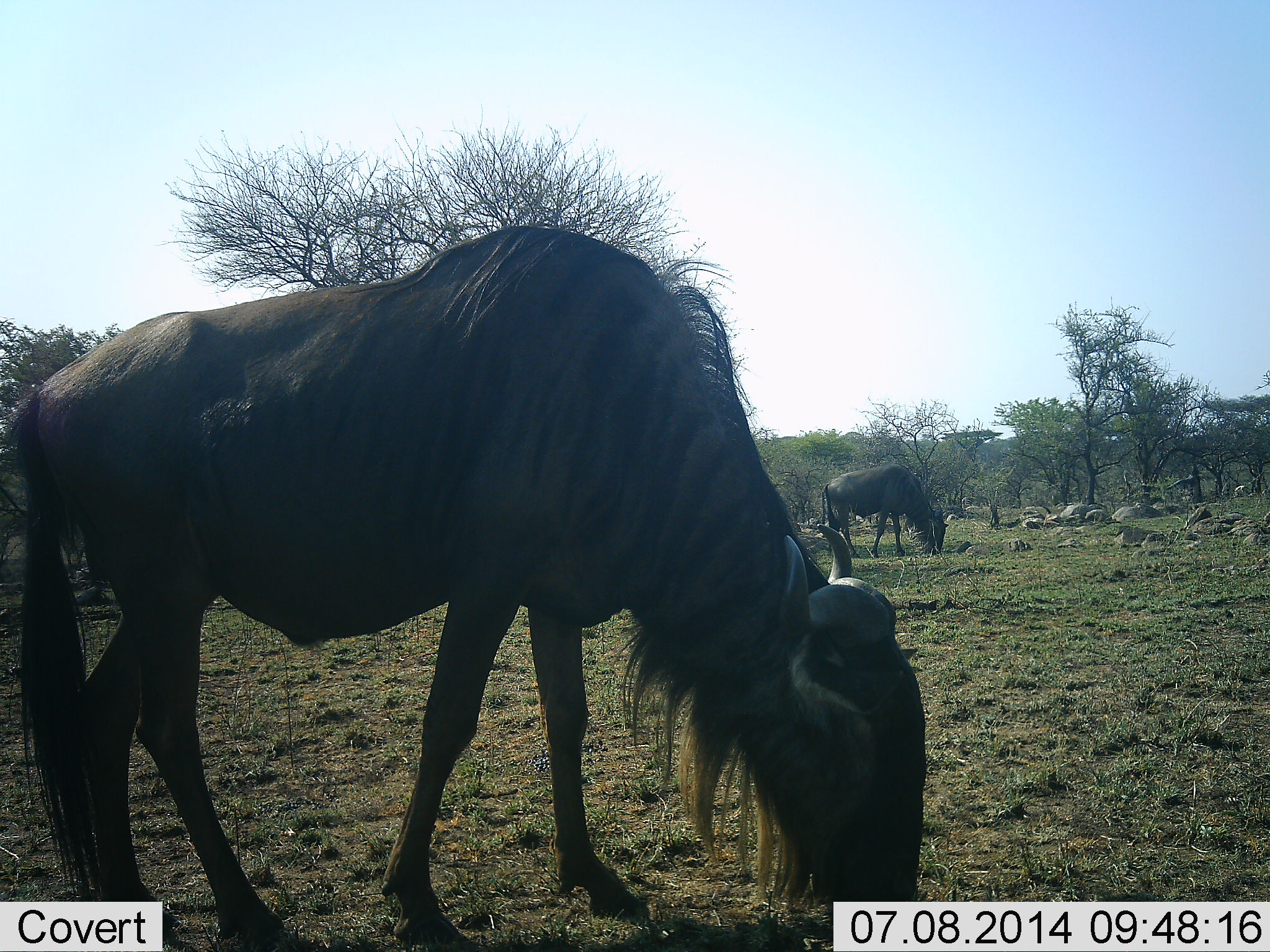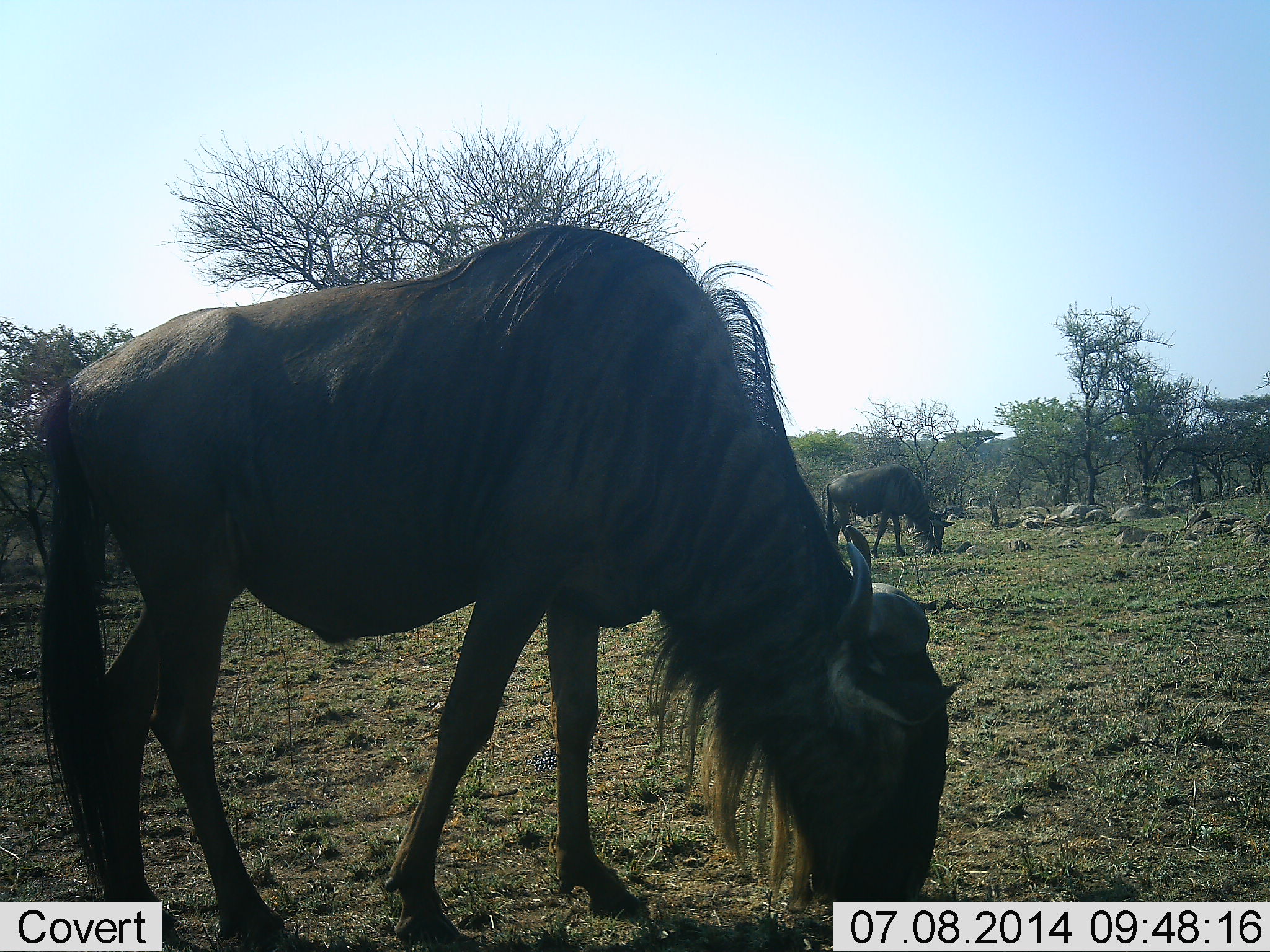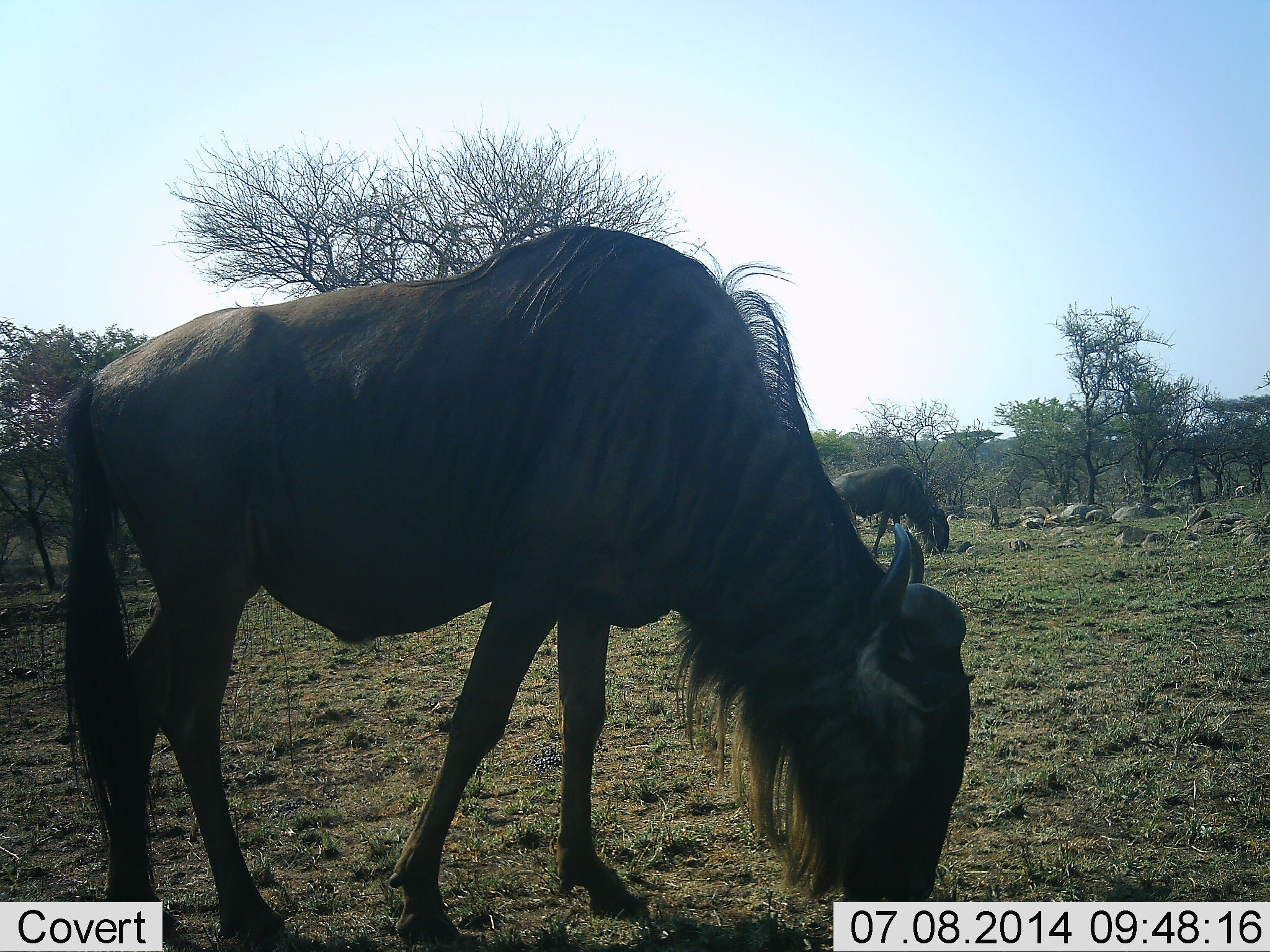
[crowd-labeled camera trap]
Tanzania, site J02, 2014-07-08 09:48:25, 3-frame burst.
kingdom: Animalia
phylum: Chordata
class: Mammalia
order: Artiodactyla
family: Bovidae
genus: Connochaetes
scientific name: Connochaetes taurinus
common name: blue wildebeest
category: wildebeest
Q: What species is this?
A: Wildebeest (blue wildebeest) (Connochaetes taurinus).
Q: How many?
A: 2.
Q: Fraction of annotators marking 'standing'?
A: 40%.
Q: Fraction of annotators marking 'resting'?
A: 0%.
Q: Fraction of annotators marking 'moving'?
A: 0%.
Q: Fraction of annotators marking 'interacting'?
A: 0%.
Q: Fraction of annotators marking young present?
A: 0%.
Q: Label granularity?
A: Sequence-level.